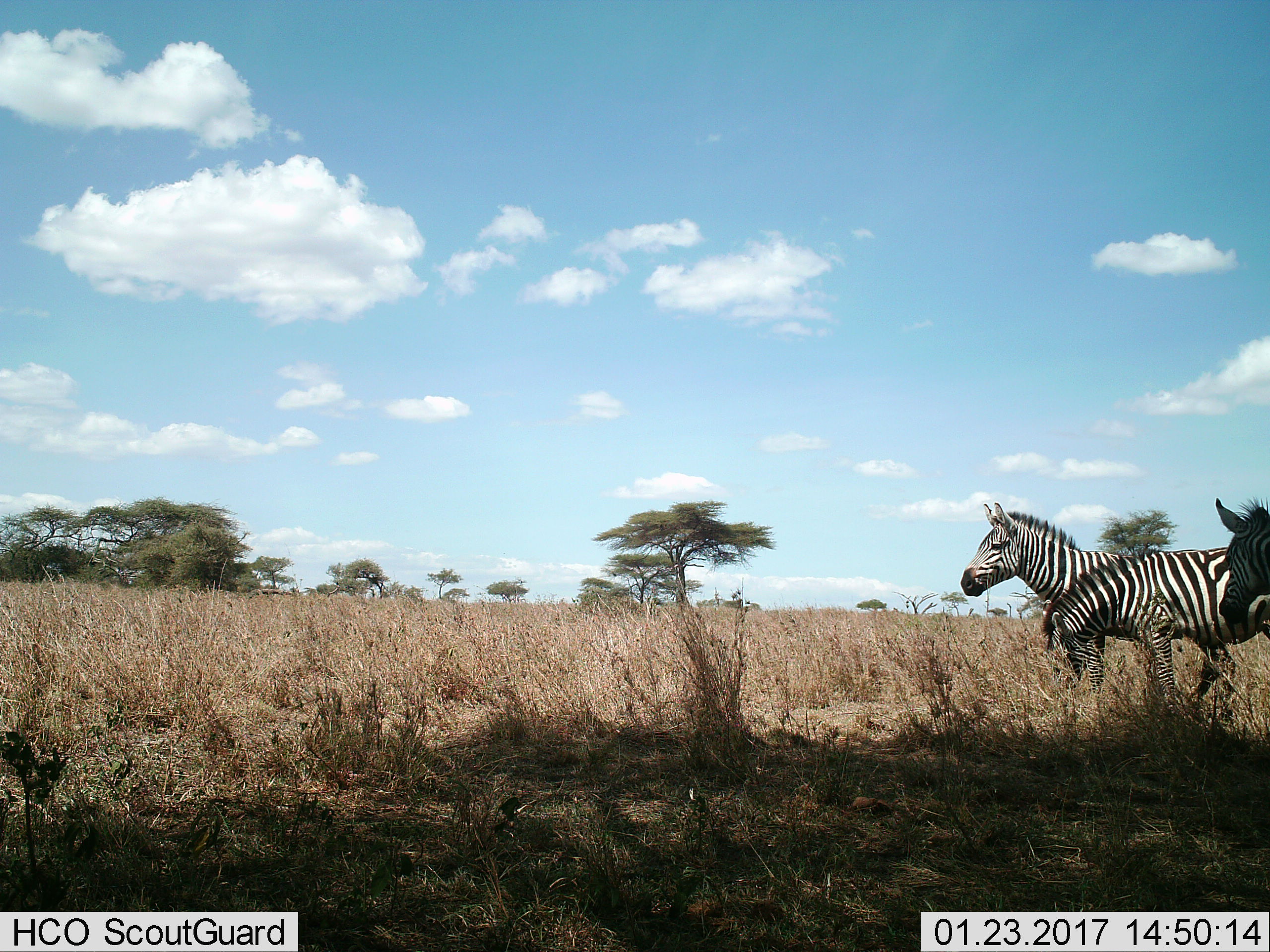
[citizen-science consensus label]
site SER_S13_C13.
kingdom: Animalia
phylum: Chordata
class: Mammalia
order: Perissodactyla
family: Equidae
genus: Equus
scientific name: Equus quagga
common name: plains zebra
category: zebraplains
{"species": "zebraplains (plains zebra) (Equus quagga)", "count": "3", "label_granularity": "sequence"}